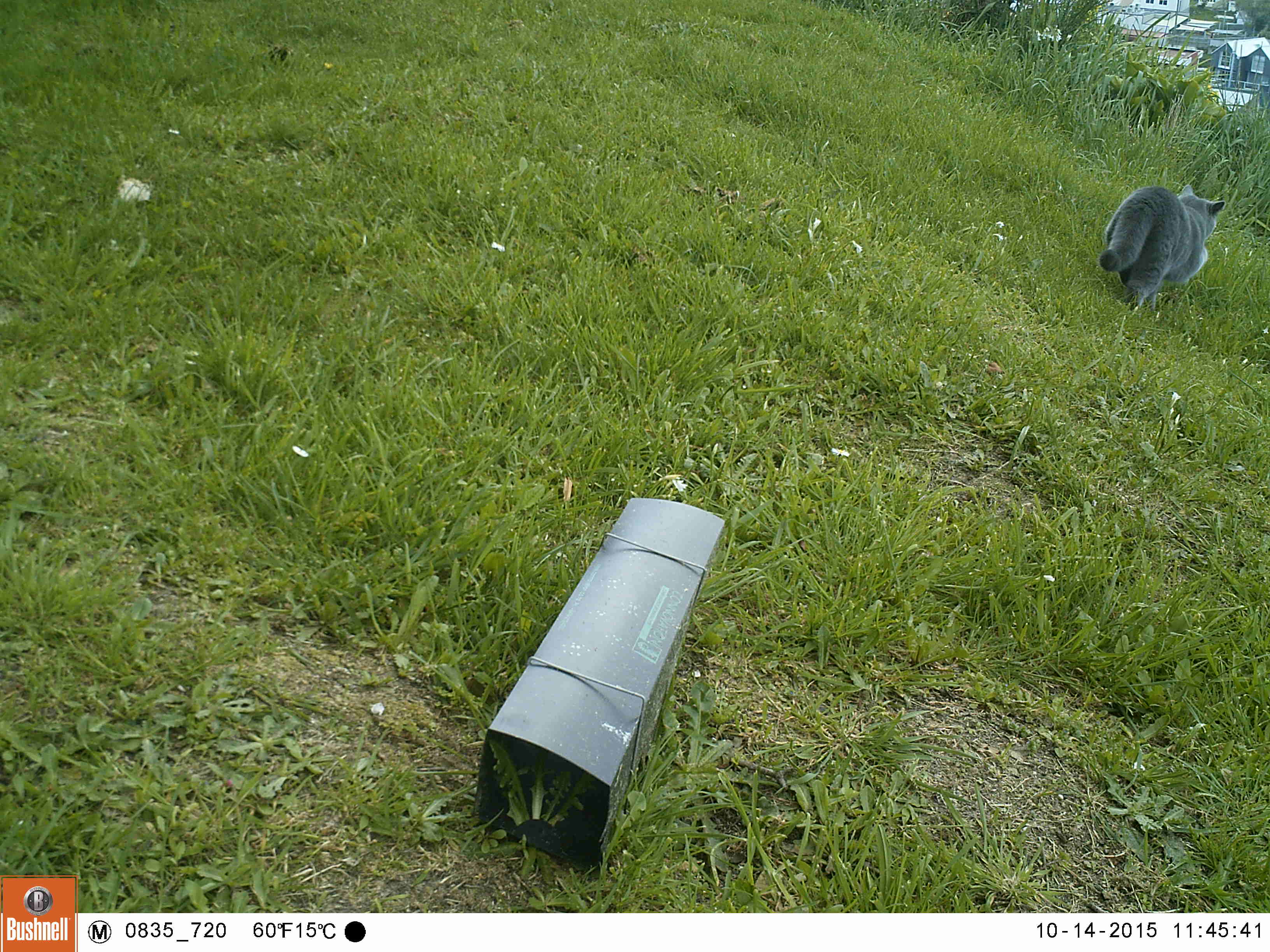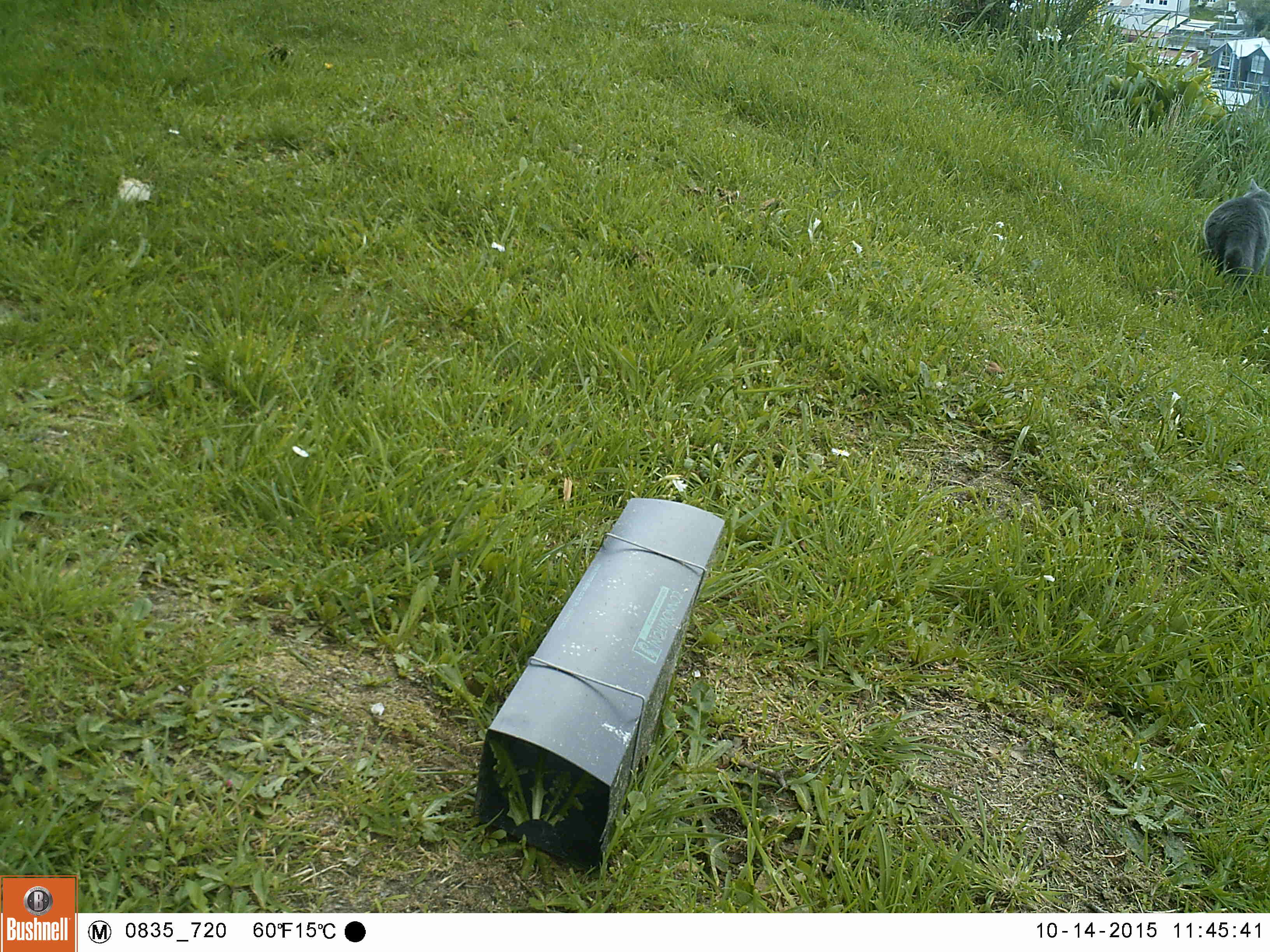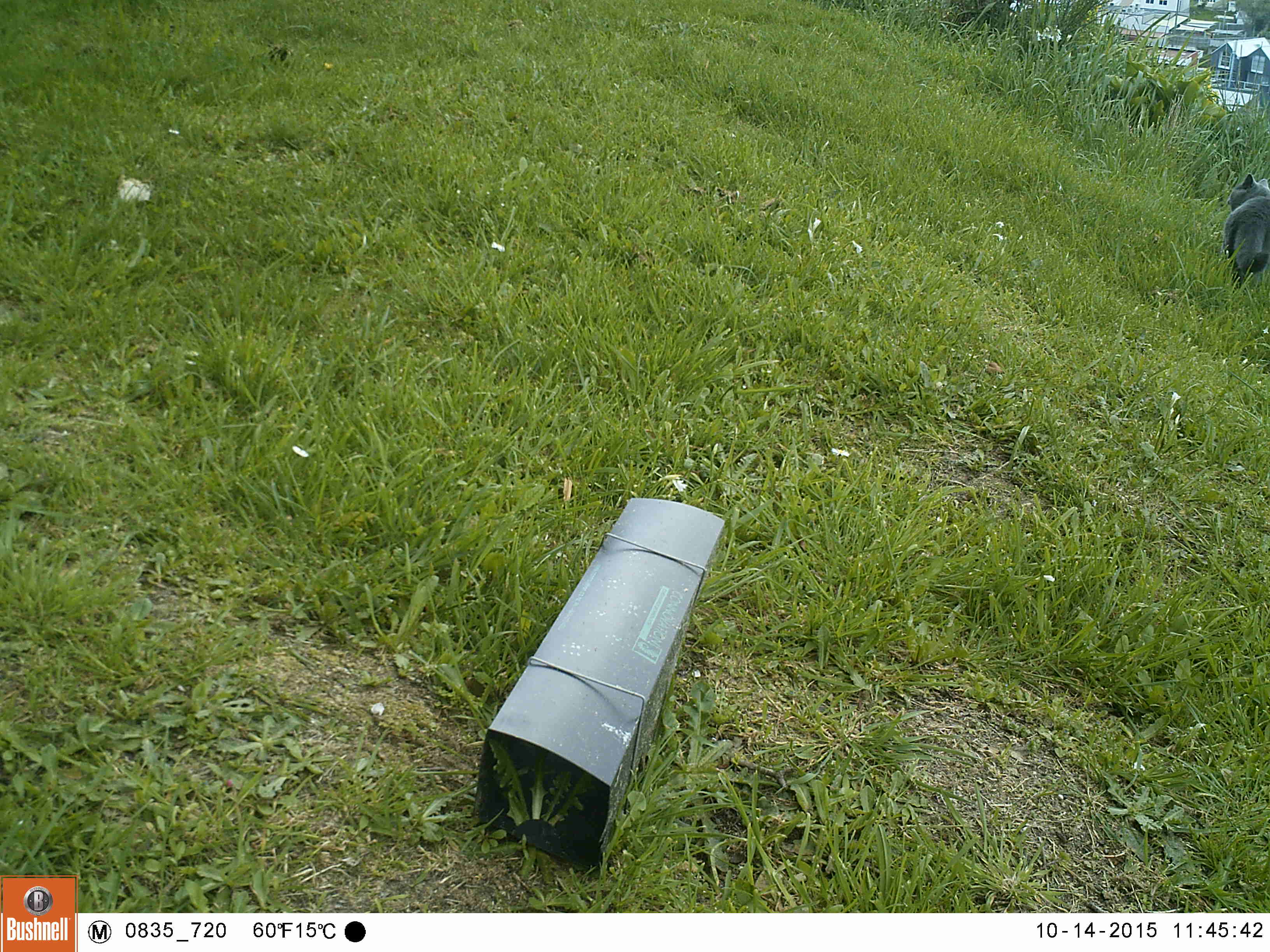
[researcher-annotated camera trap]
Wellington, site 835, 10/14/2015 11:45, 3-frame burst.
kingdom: Animalia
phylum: Chordata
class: Mammalia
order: Carnivora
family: Felidae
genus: Felis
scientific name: Felis catus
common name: cat